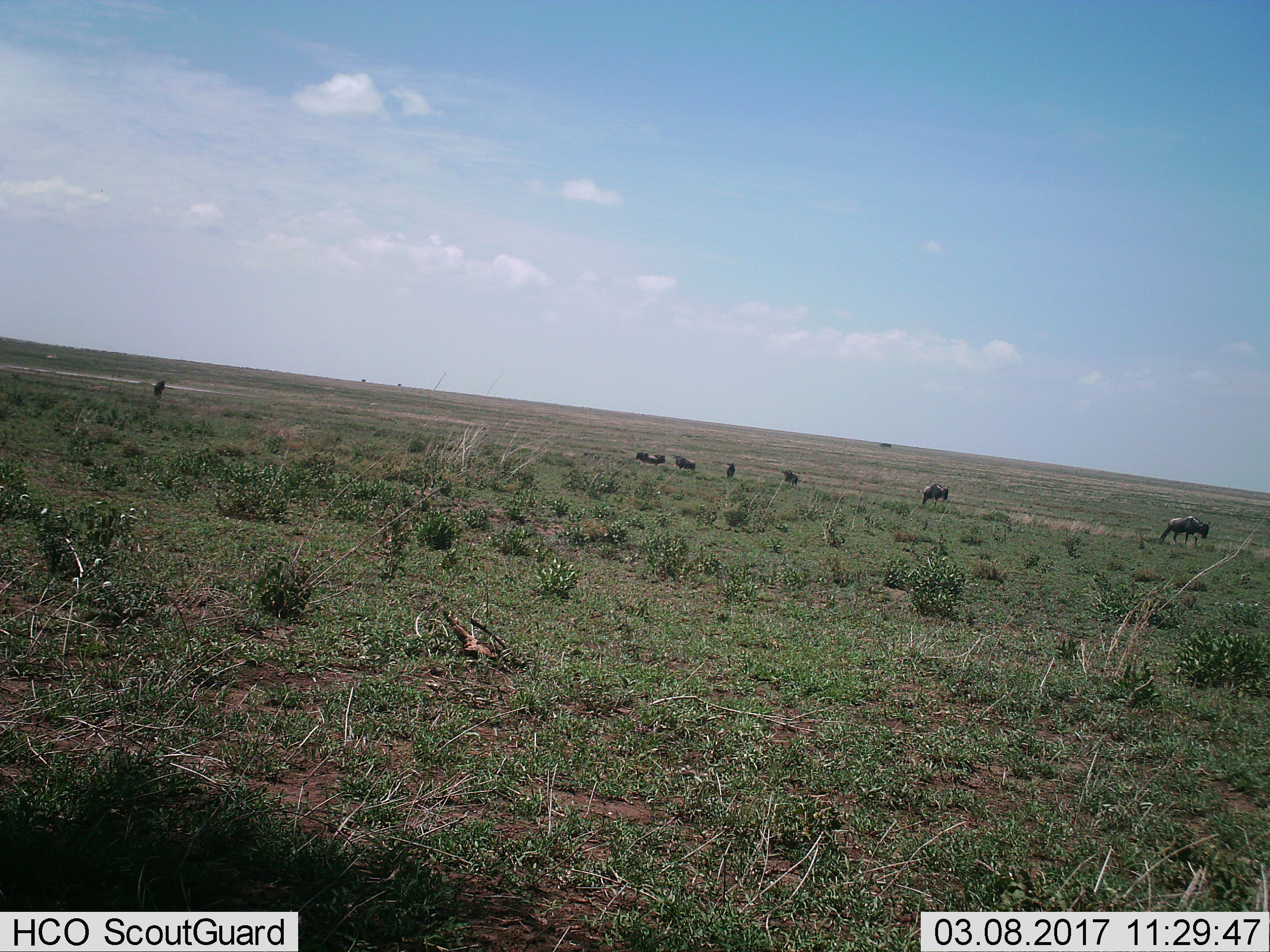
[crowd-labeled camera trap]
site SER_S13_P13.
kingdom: Animalia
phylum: Chordata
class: Mammalia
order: Artiodactyla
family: Bovidae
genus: Connochaetes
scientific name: Connochaetes taurinus taurinus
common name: blue wildebeest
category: wildebeestblue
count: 6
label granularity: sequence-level